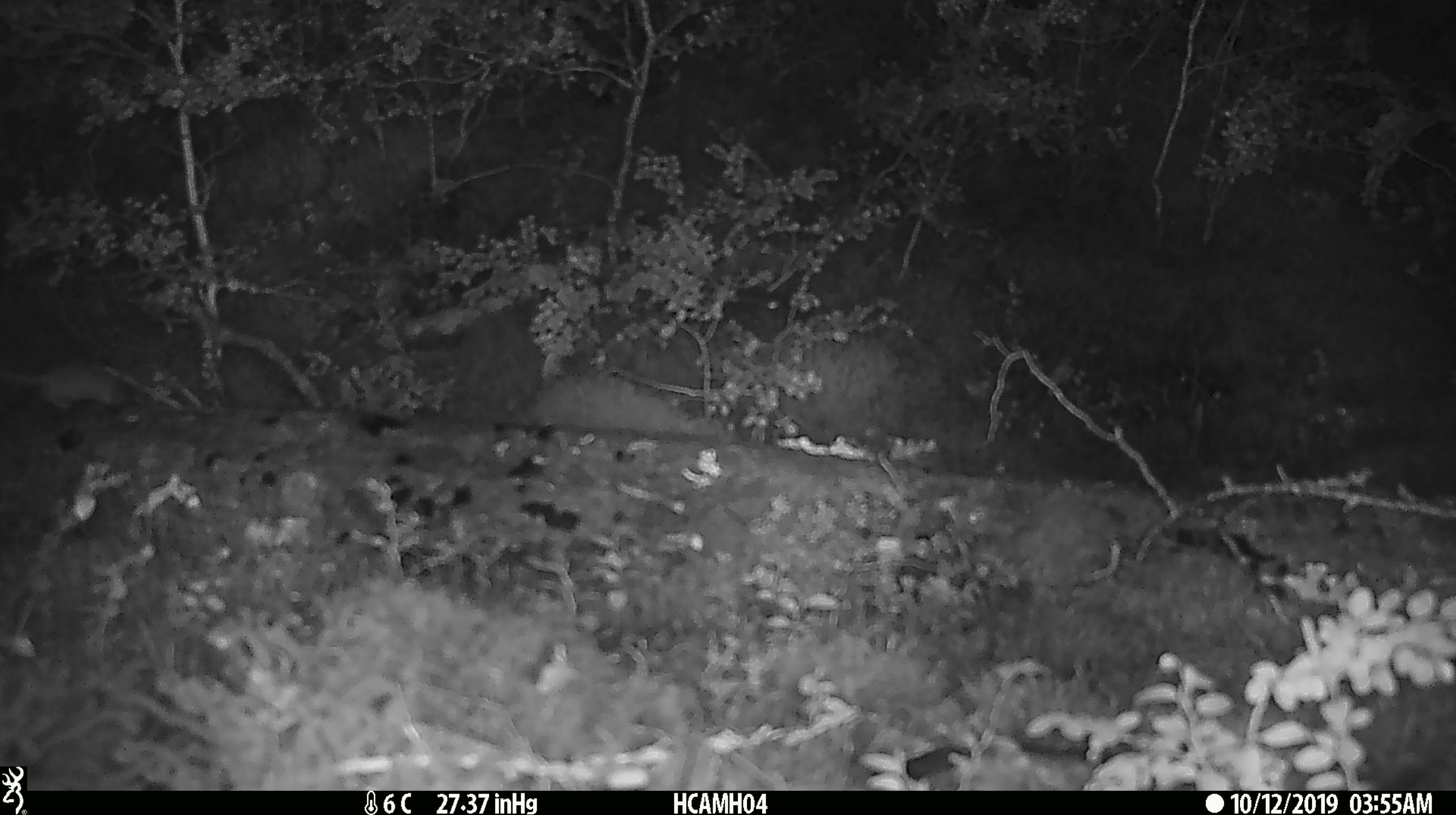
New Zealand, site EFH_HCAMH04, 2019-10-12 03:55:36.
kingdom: Animalia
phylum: Chordata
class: Mammalia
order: Rodentia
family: Muridae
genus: Mus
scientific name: Mus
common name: mouse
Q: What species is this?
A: Mouse (Mus).